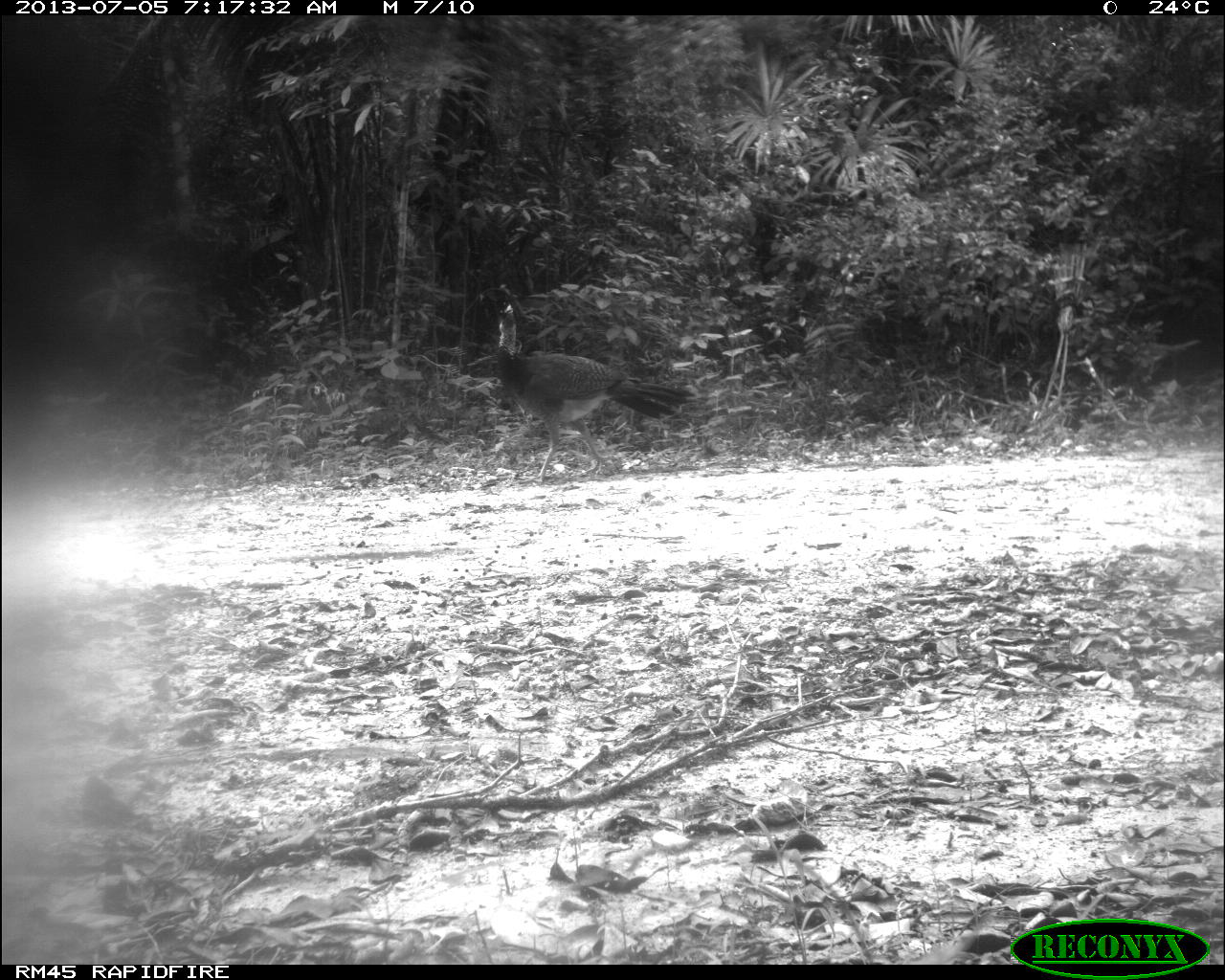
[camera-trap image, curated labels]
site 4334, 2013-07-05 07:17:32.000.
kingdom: Animalia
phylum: Chordata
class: Aves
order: Galliformes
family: Cracidae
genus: Crax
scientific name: Crax rubra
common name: great curassow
Crax rubra (great curassow), count 2, sex female.